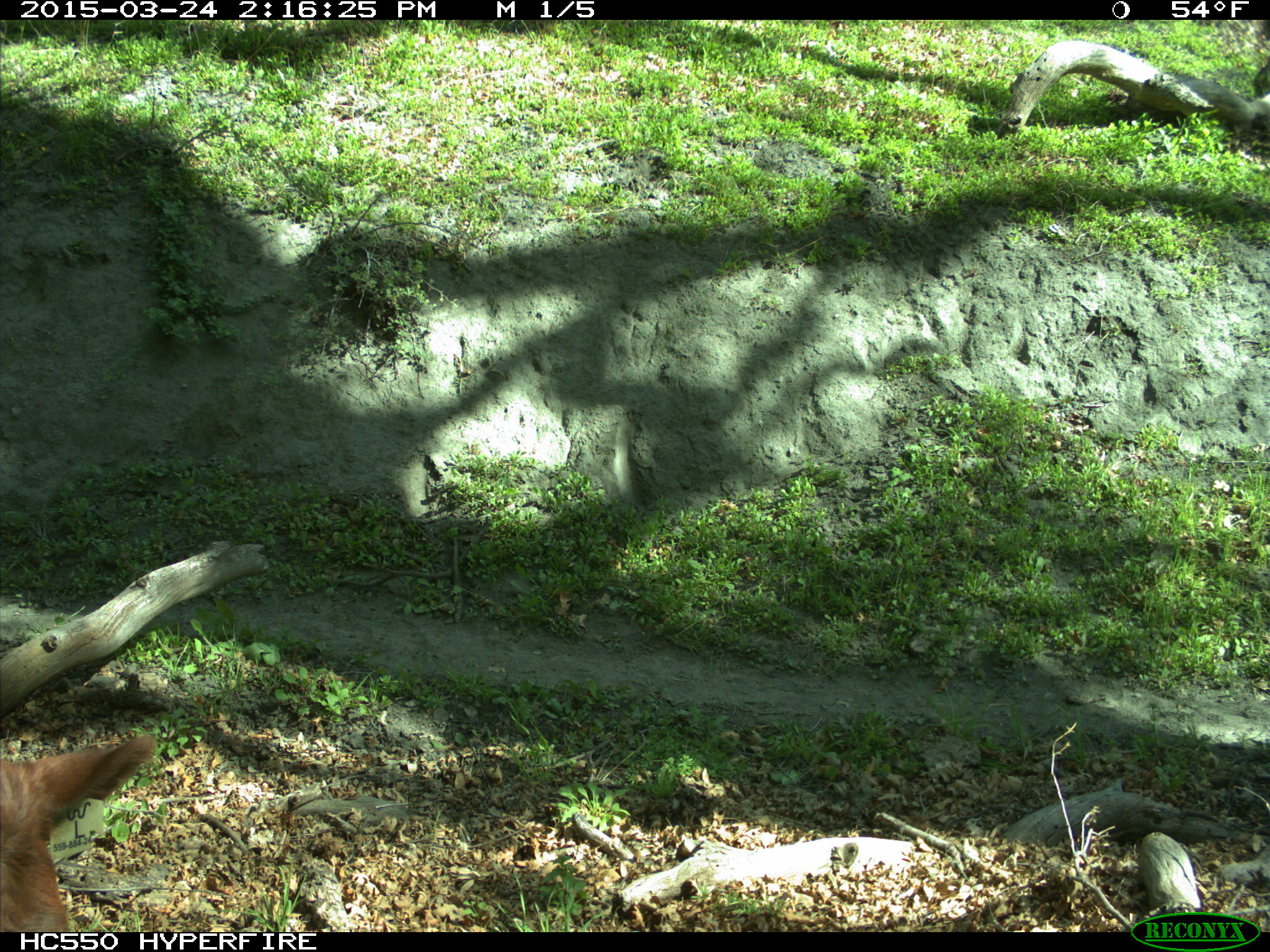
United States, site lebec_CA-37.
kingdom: Animalia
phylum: Chordata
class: Mammalia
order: Artiodactyla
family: Bovidae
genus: Bos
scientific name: Bos taurus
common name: domestic cow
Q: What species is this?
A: Bos taurus (domestic cow).